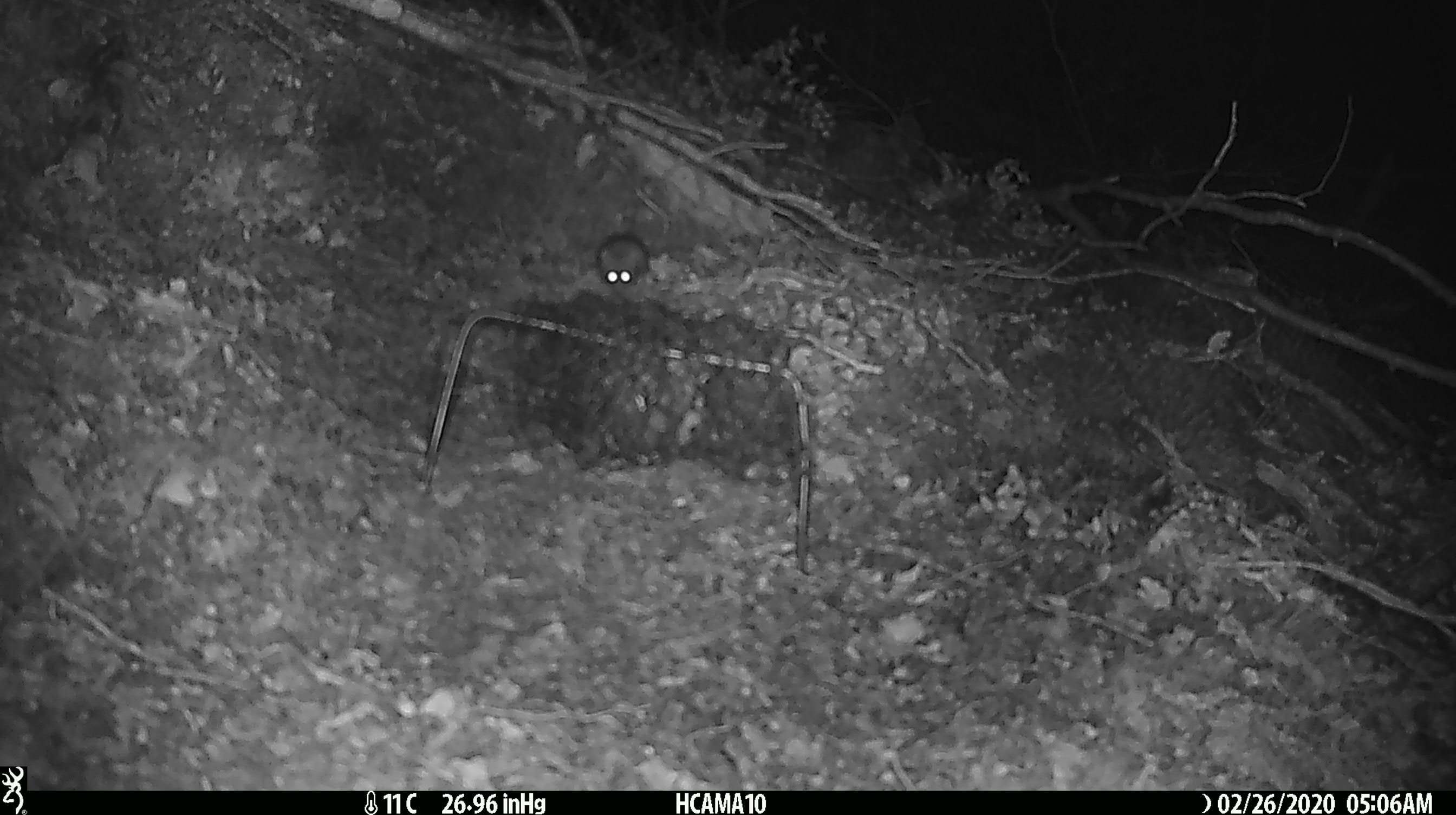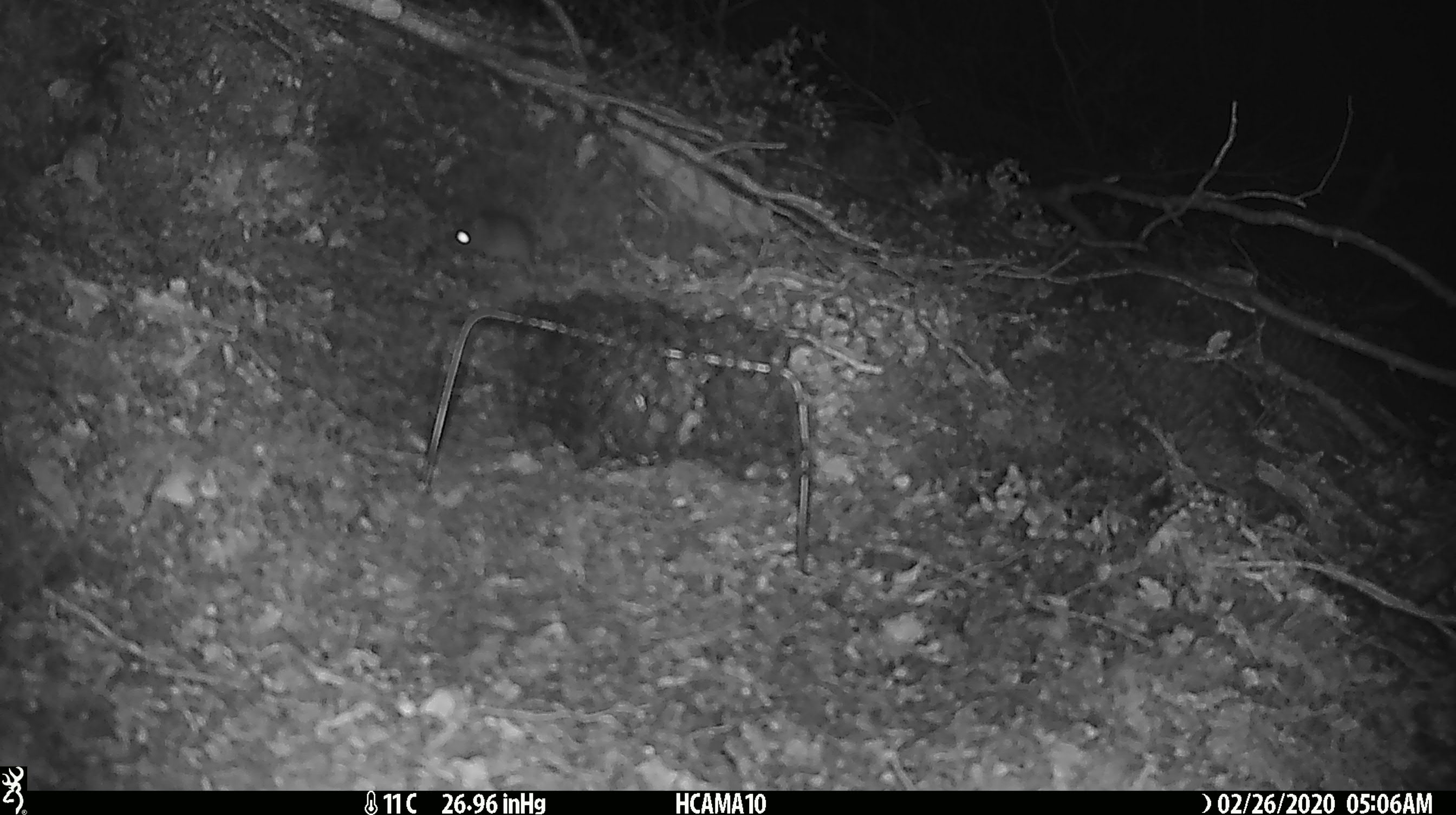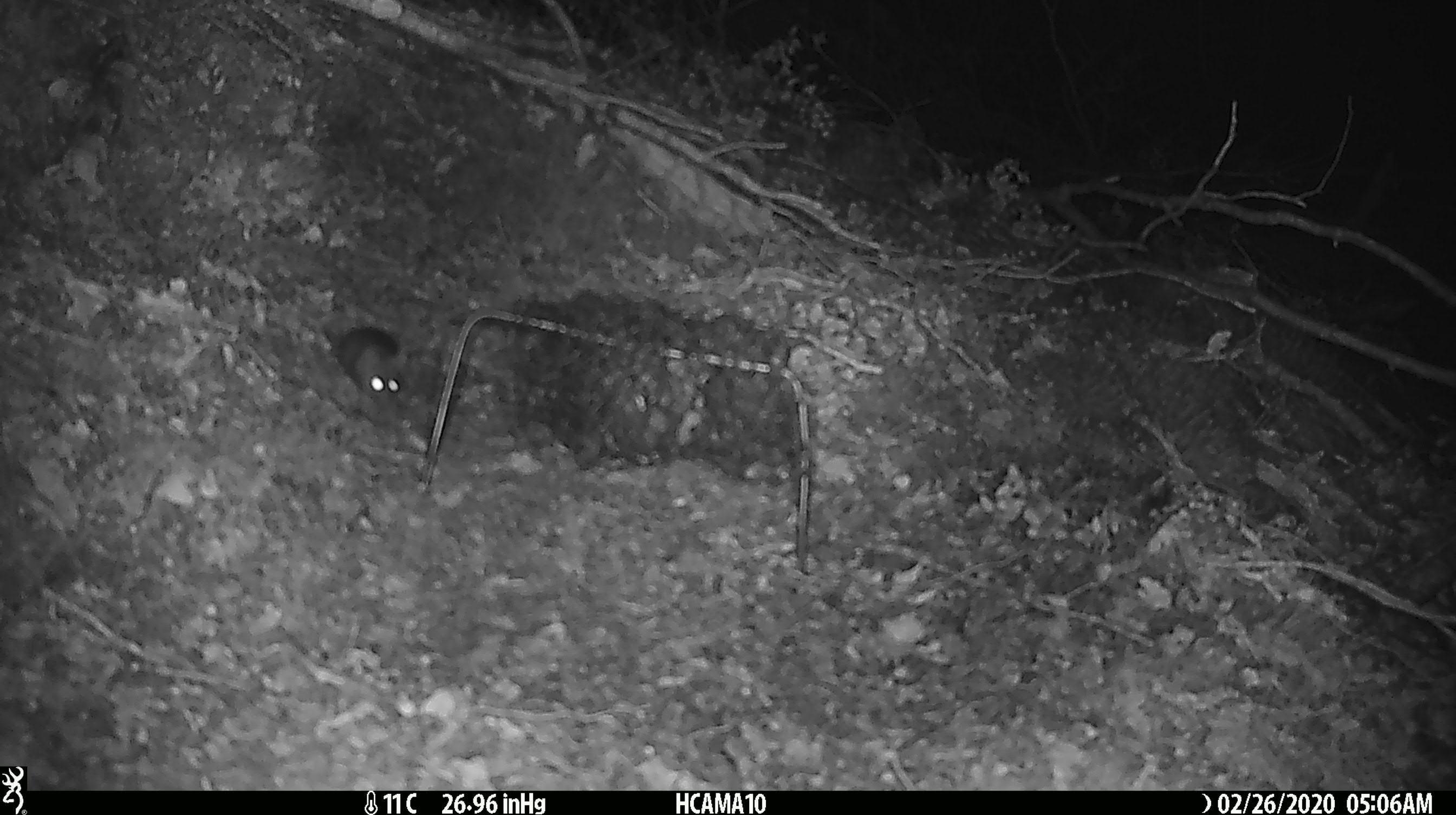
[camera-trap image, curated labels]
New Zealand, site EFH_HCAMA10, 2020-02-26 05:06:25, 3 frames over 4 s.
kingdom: Animalia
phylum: Chordata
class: Mammalia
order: Rodentia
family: Muridae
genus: Mus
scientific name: Mus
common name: mouse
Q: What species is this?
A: Mouse (Mus).